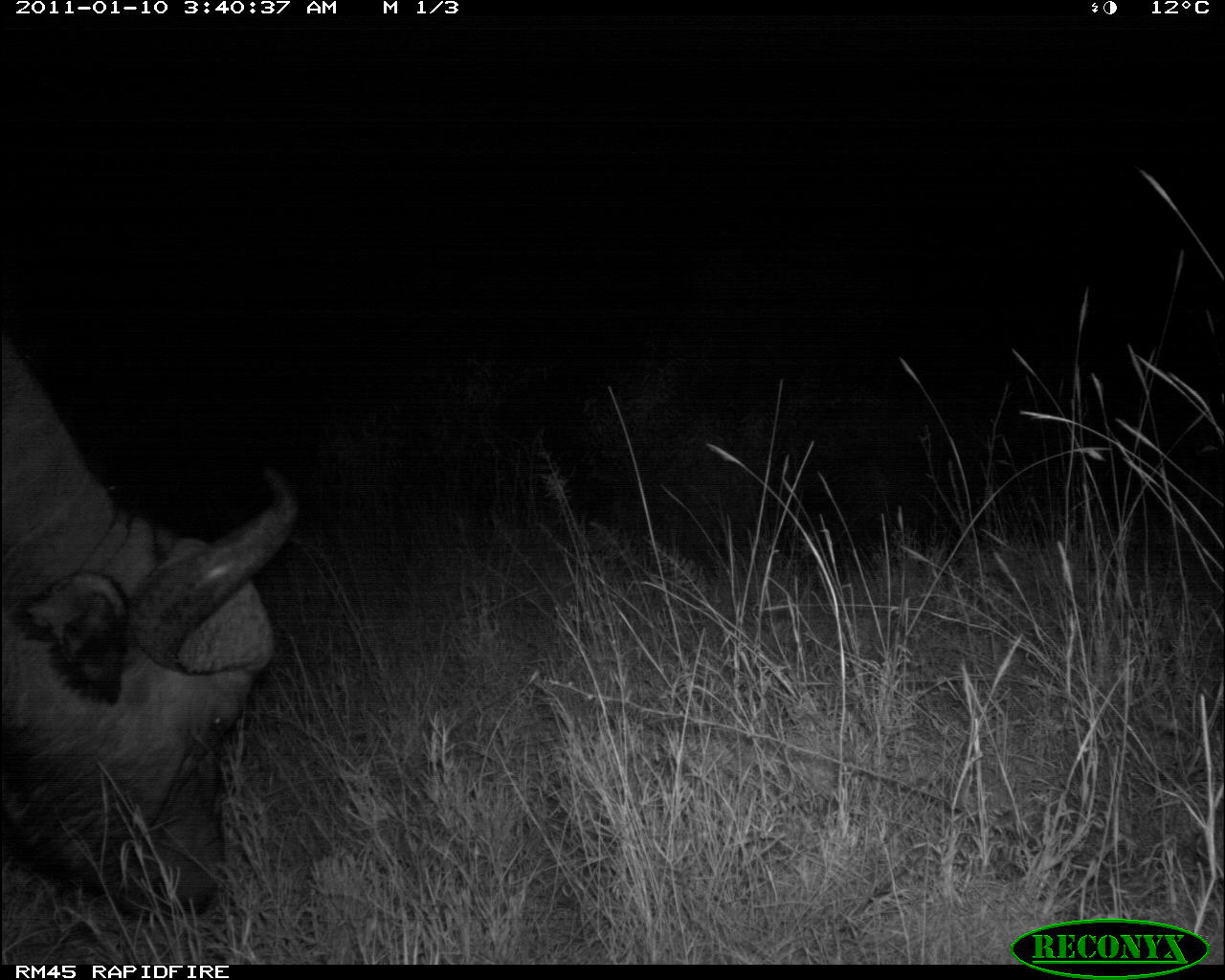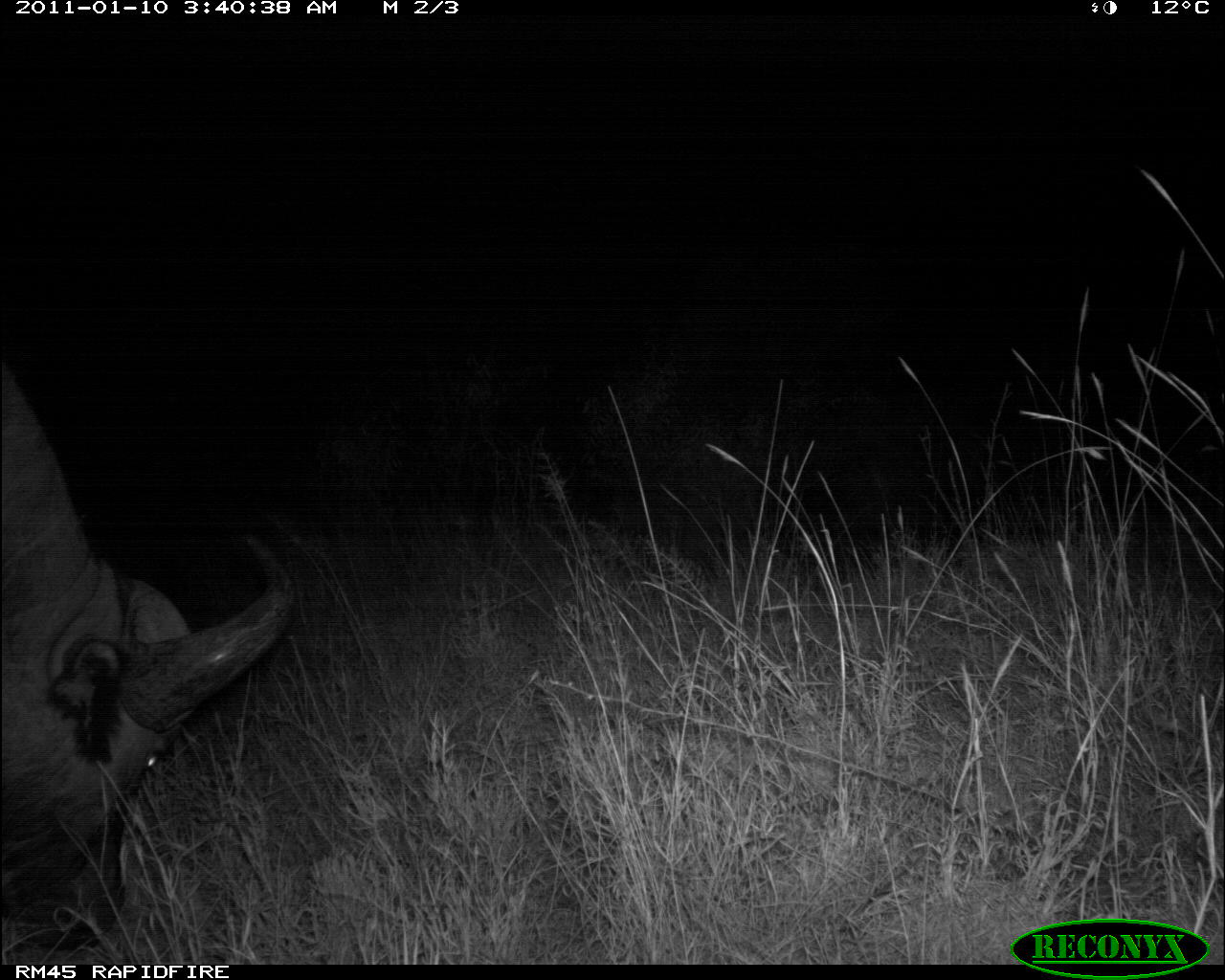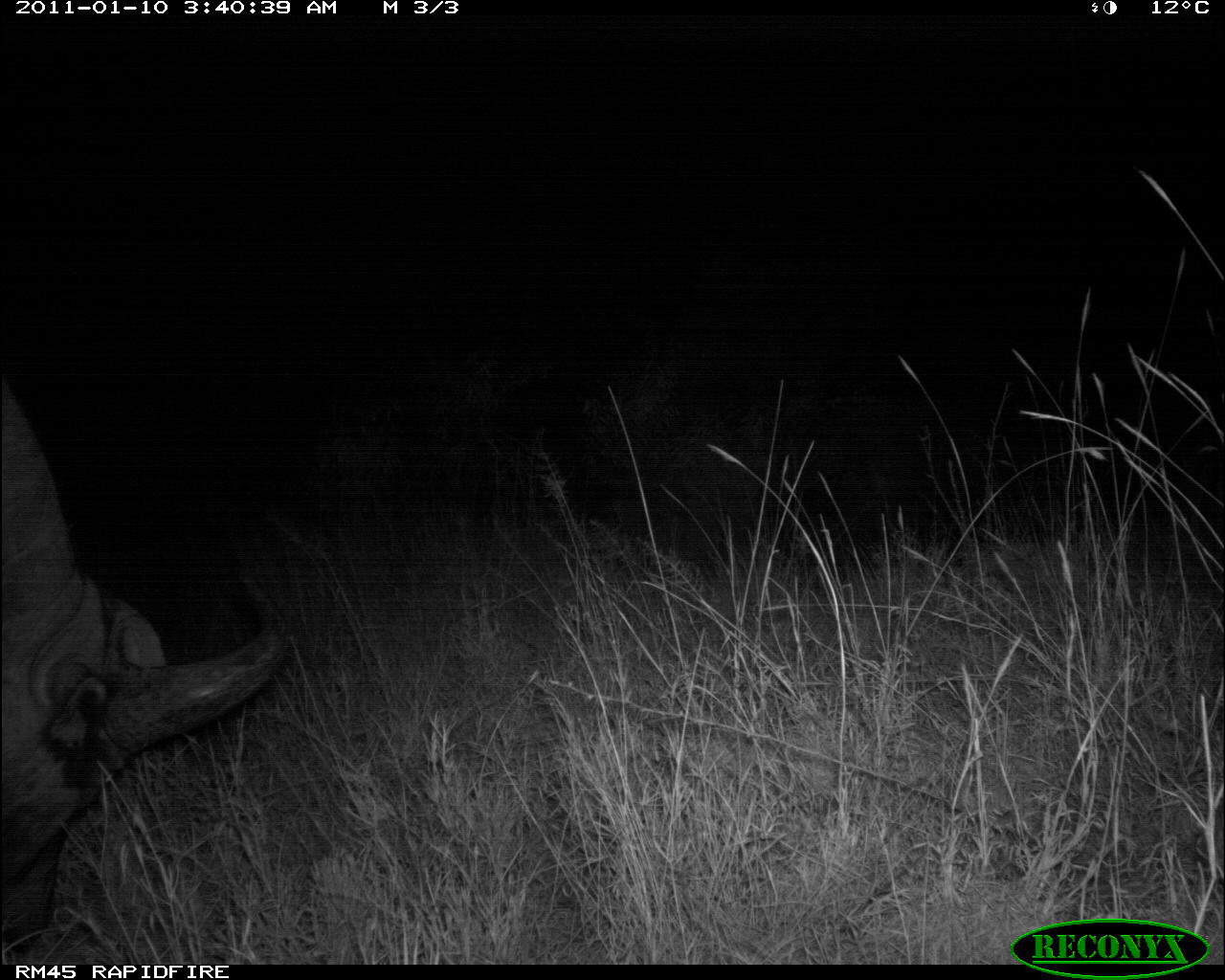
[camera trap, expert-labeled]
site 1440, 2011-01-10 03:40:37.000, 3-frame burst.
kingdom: Animalia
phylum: Chordata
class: Mammalia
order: Artiodactyla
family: Bovidae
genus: Syncerus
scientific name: Syncerus caffer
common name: african buffalo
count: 1